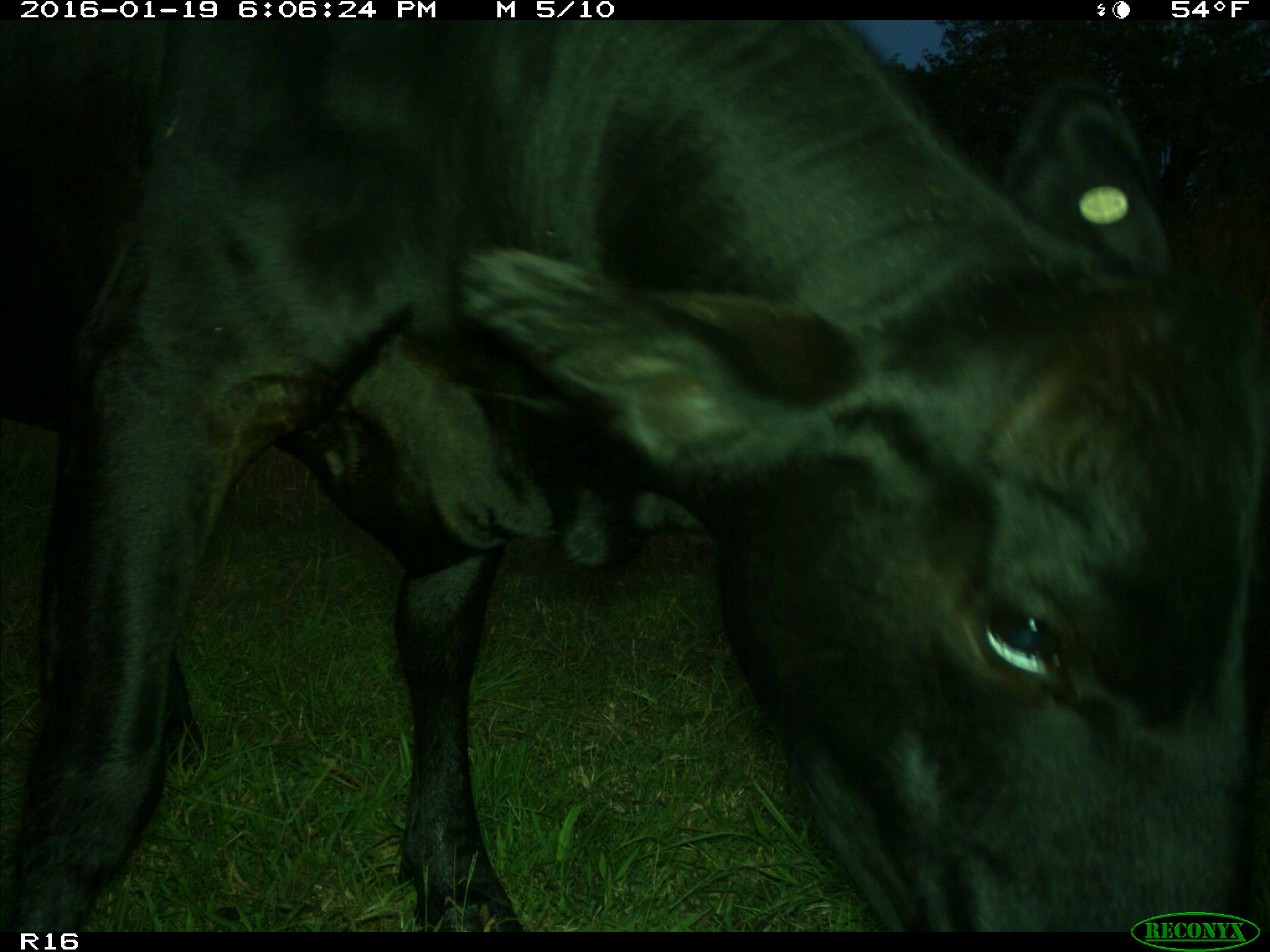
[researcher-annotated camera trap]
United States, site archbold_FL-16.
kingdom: Animalia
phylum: Chordata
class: Mammalia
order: Artiodactyla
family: Bovidae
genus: Bos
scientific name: Bos taurus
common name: domestic cow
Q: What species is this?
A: Bos taurus (domestic cow).